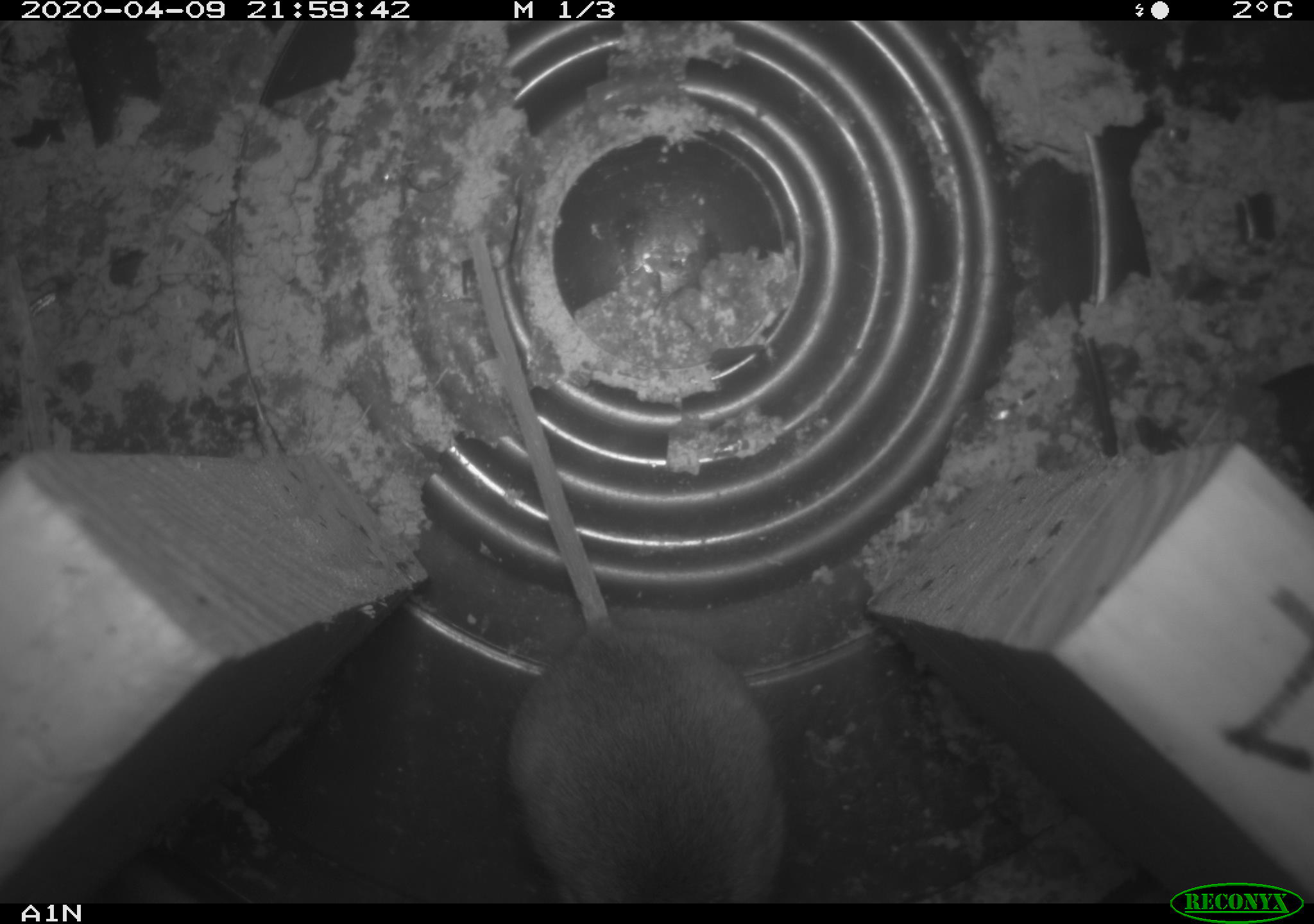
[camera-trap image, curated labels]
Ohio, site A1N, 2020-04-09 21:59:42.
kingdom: Animalia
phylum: Chordata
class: Mammalia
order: Rodentia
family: Cricetidae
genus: Peromyscus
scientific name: Peromyscus leucopus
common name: white-footed mouse